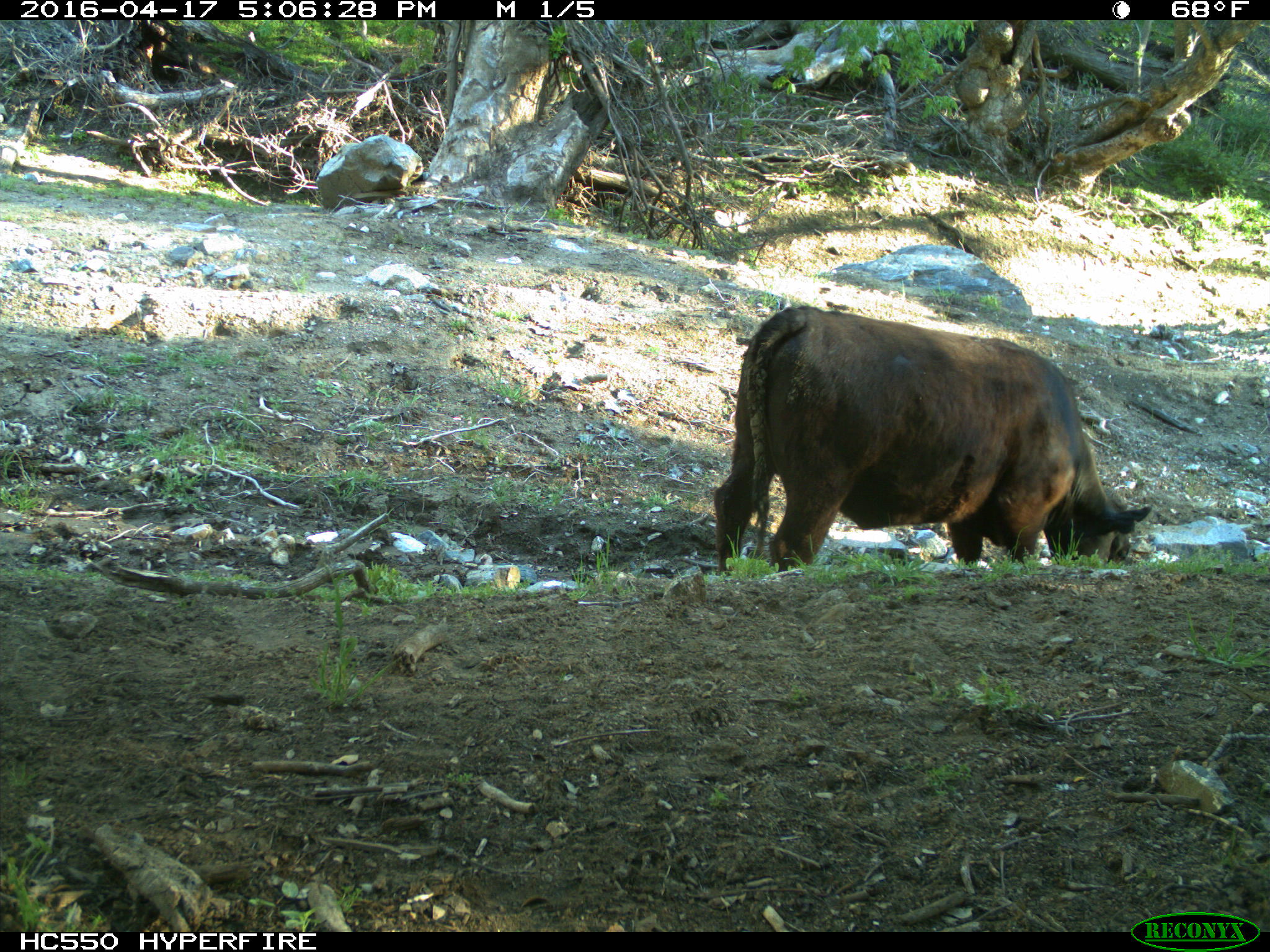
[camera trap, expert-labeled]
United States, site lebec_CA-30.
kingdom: Animalia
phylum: Chordata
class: Mammalia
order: Artiodactyla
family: Bovidae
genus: Bos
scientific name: Bos taurus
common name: domestic cow